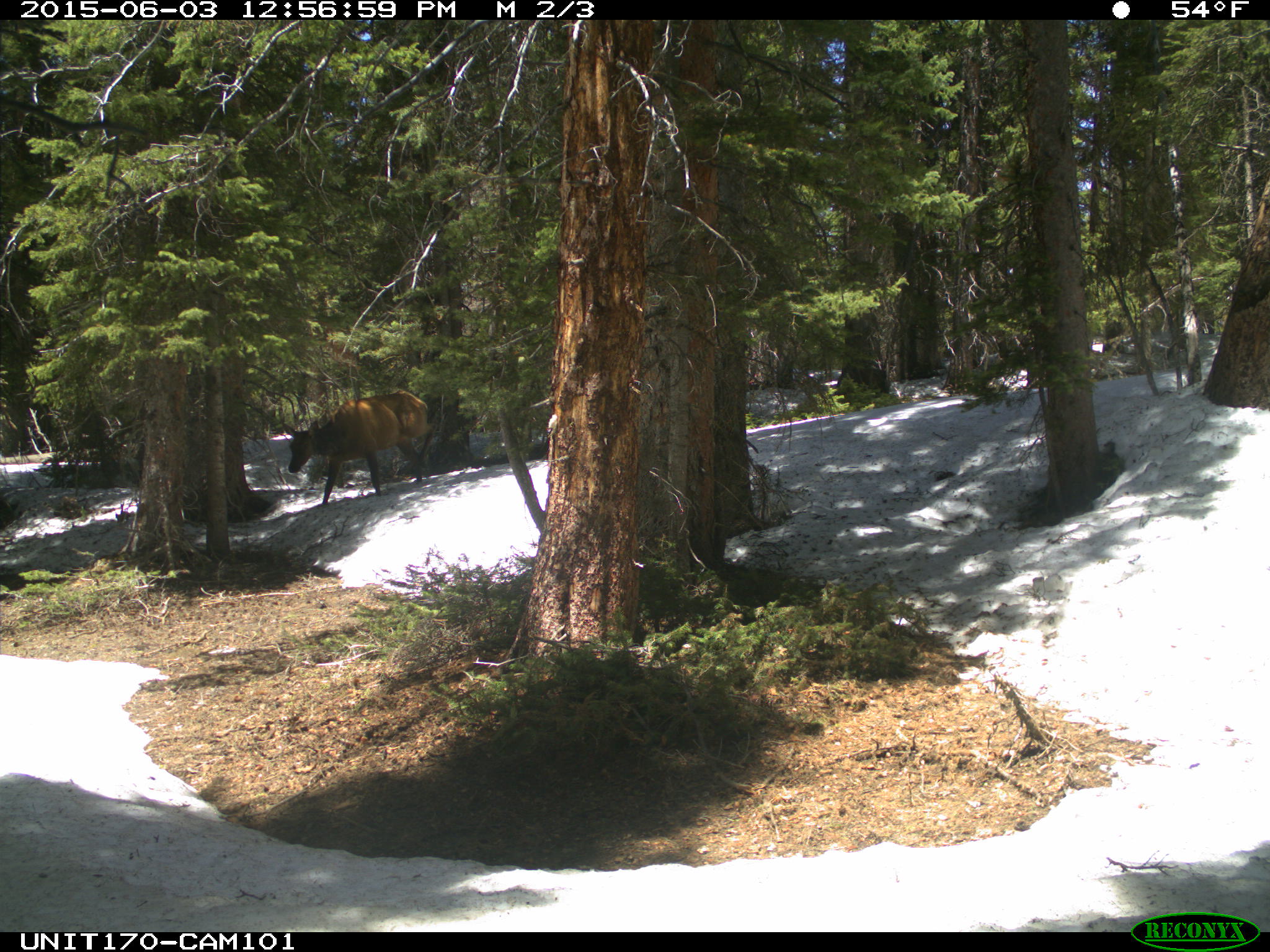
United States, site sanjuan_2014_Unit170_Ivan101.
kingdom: Animalia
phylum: Chordata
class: Mammalia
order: Artiodactyla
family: Cervidae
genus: Cervus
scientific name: Cervus elaphus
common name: red deer